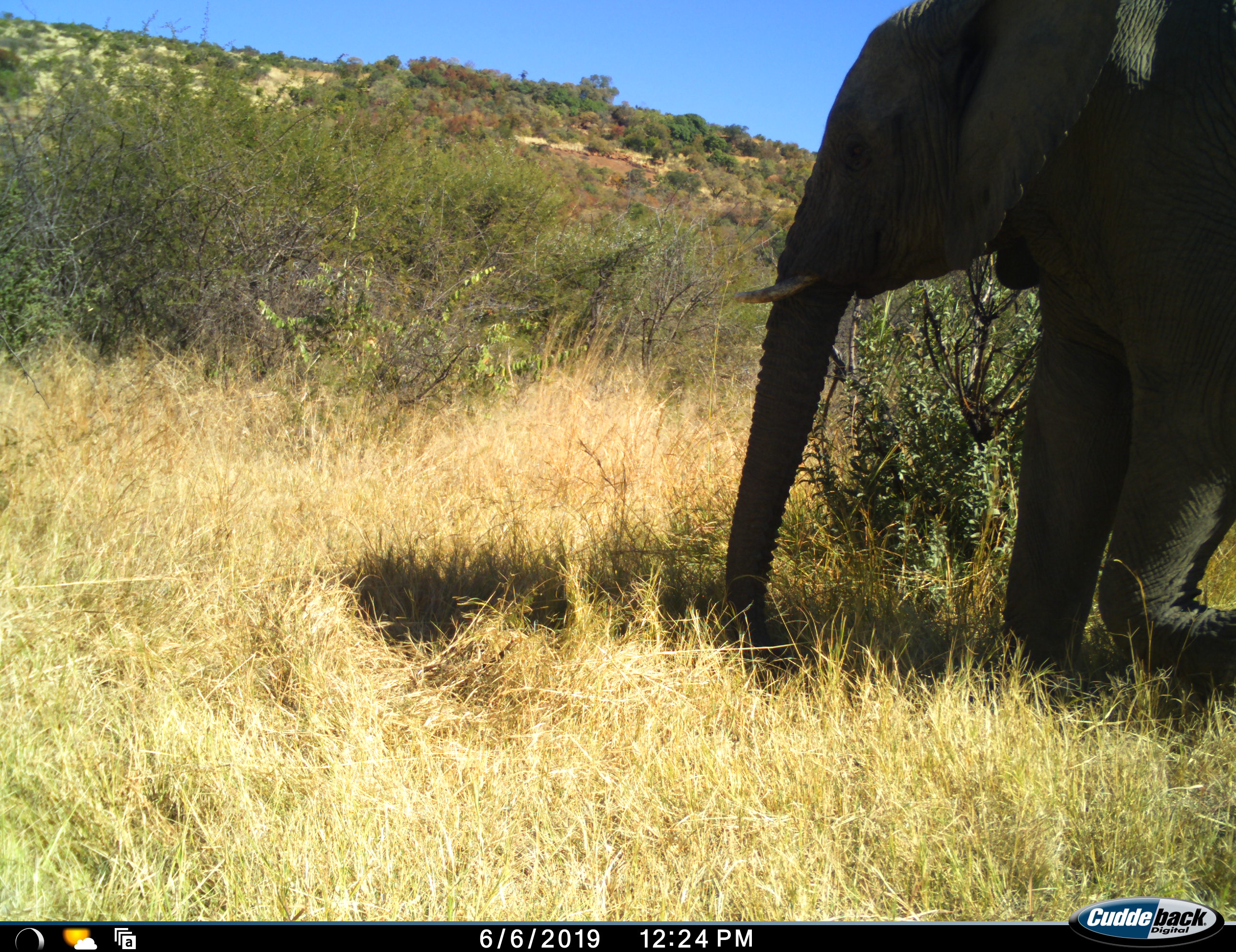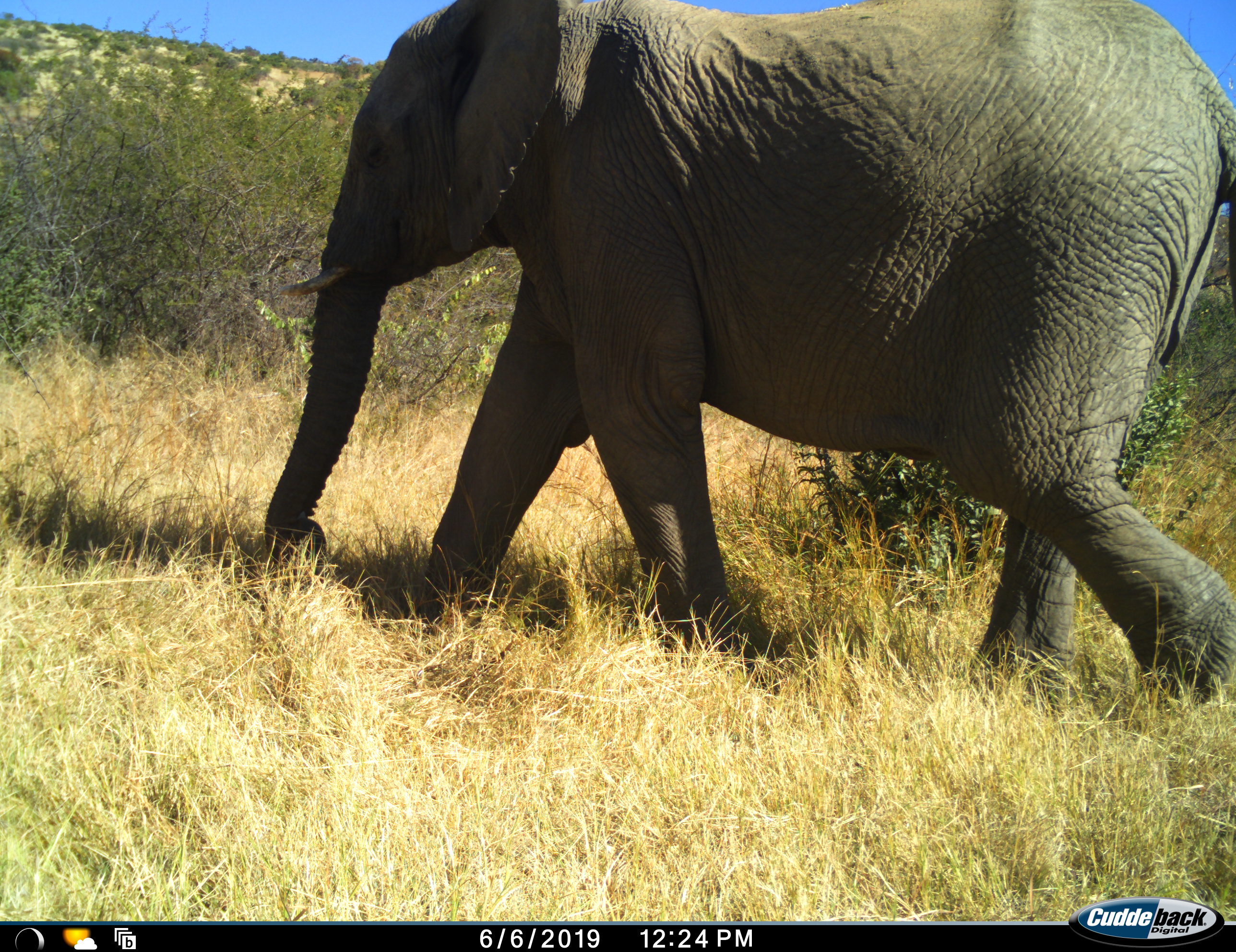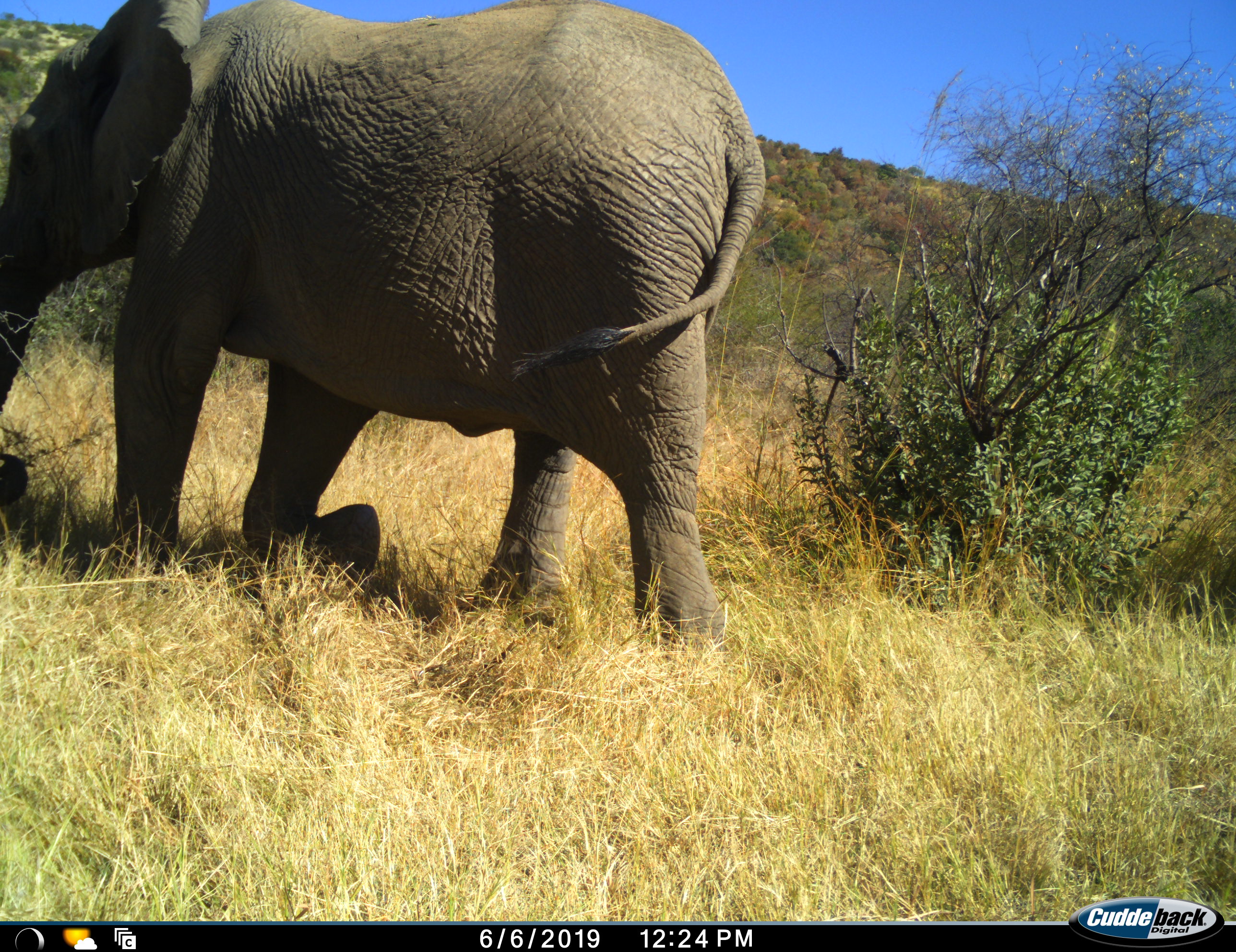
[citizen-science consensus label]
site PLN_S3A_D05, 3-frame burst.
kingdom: Animalia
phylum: Chordata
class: Mammalia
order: Proboscidea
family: Elephantidae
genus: Loxodonta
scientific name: Loxodonta africana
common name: african bush elephant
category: elephant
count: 1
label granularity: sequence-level